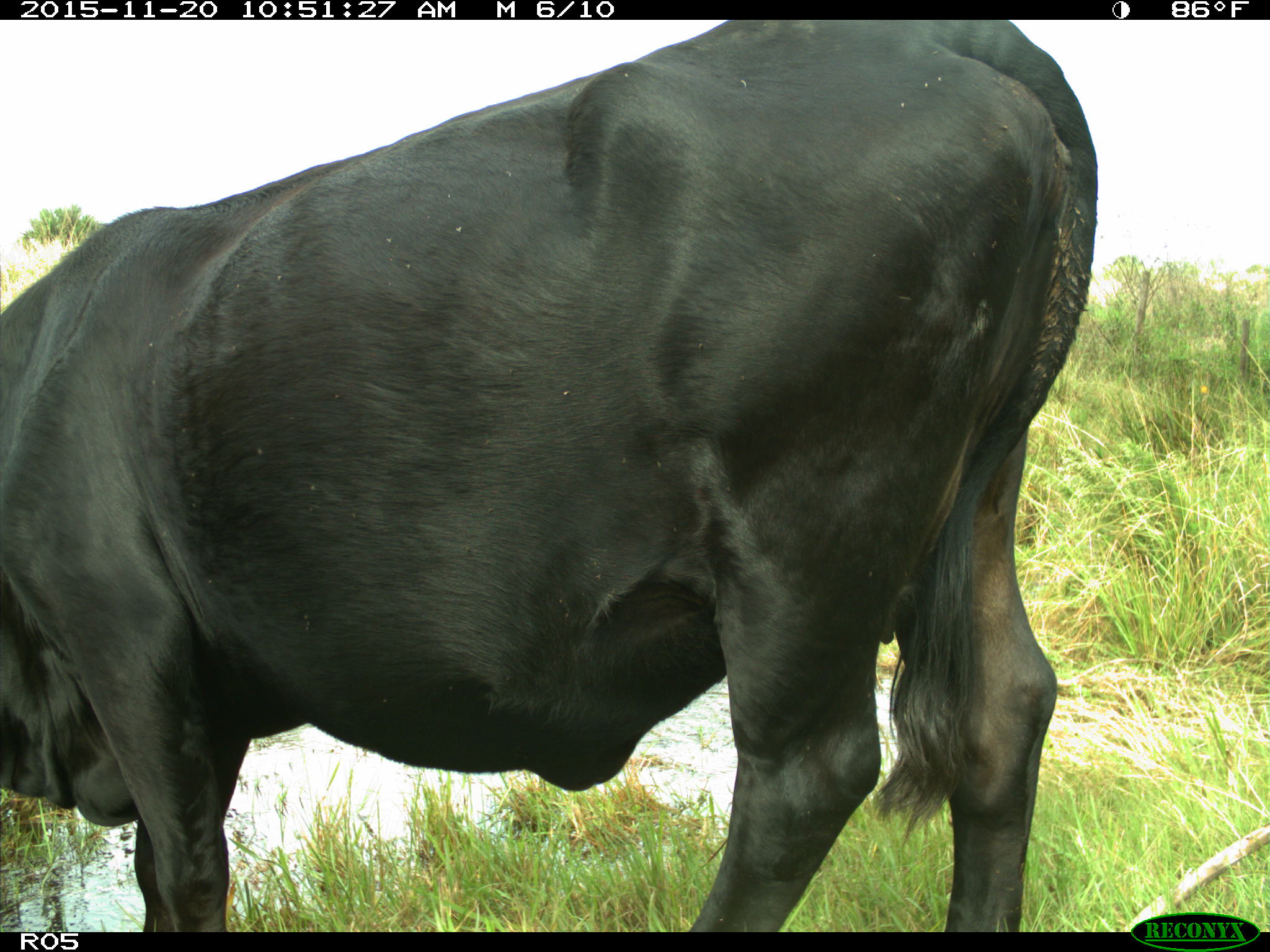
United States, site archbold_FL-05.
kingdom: Animalia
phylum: Chordata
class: Mammalia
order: Artiodactyla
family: Bovidae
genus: Bos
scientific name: Bos taurus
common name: domestic cow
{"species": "Bos taurus (domestic cow)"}